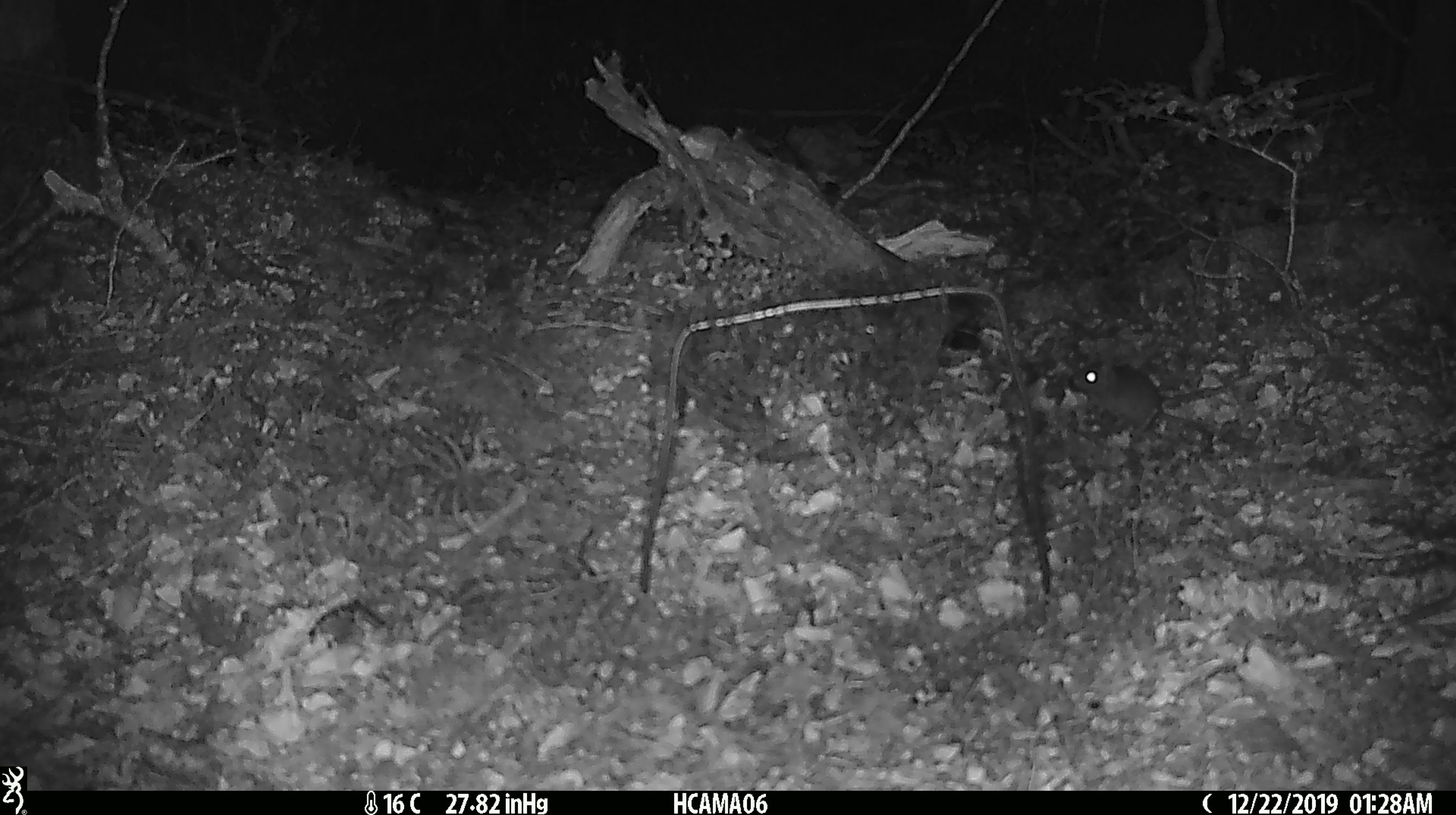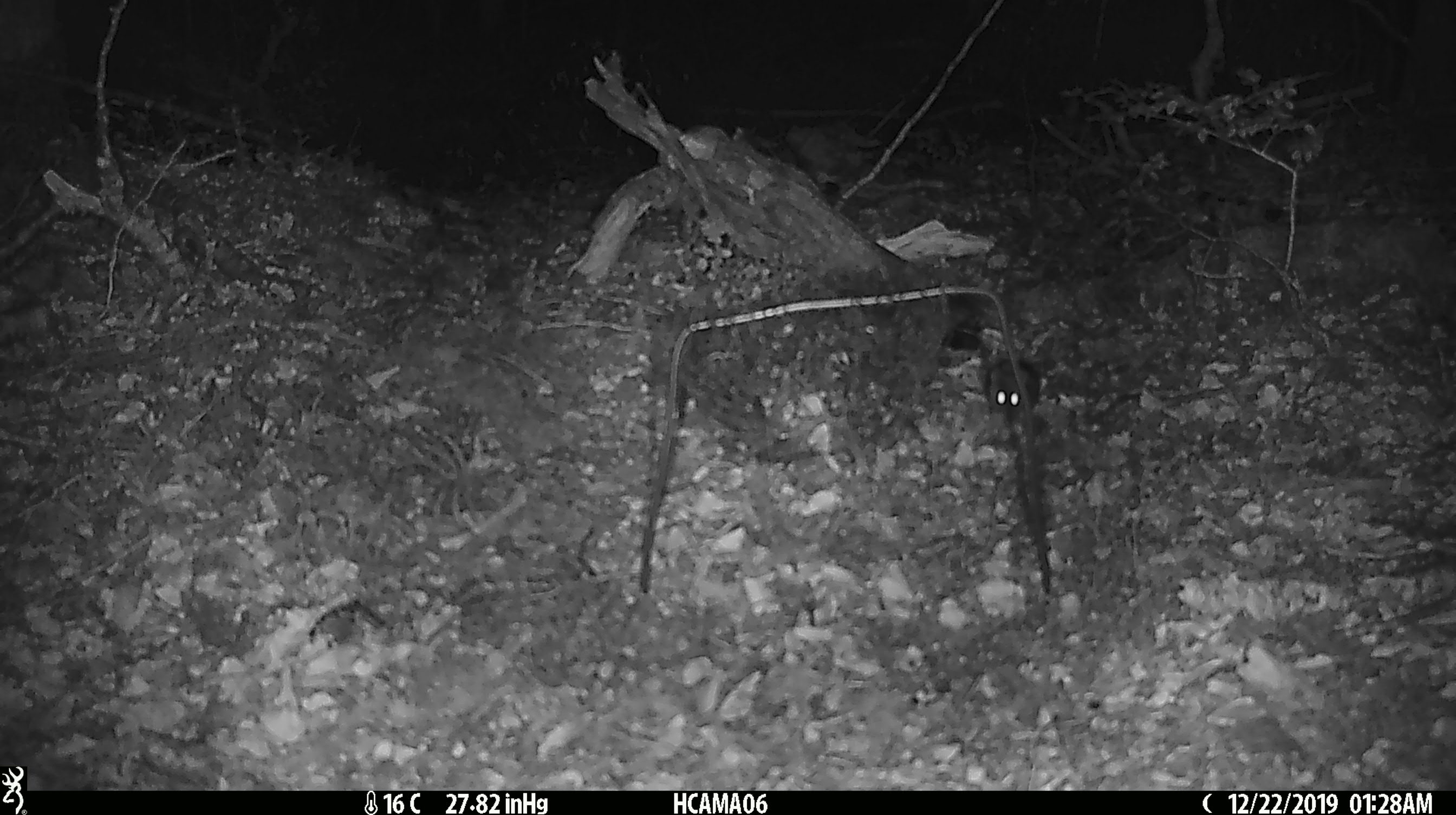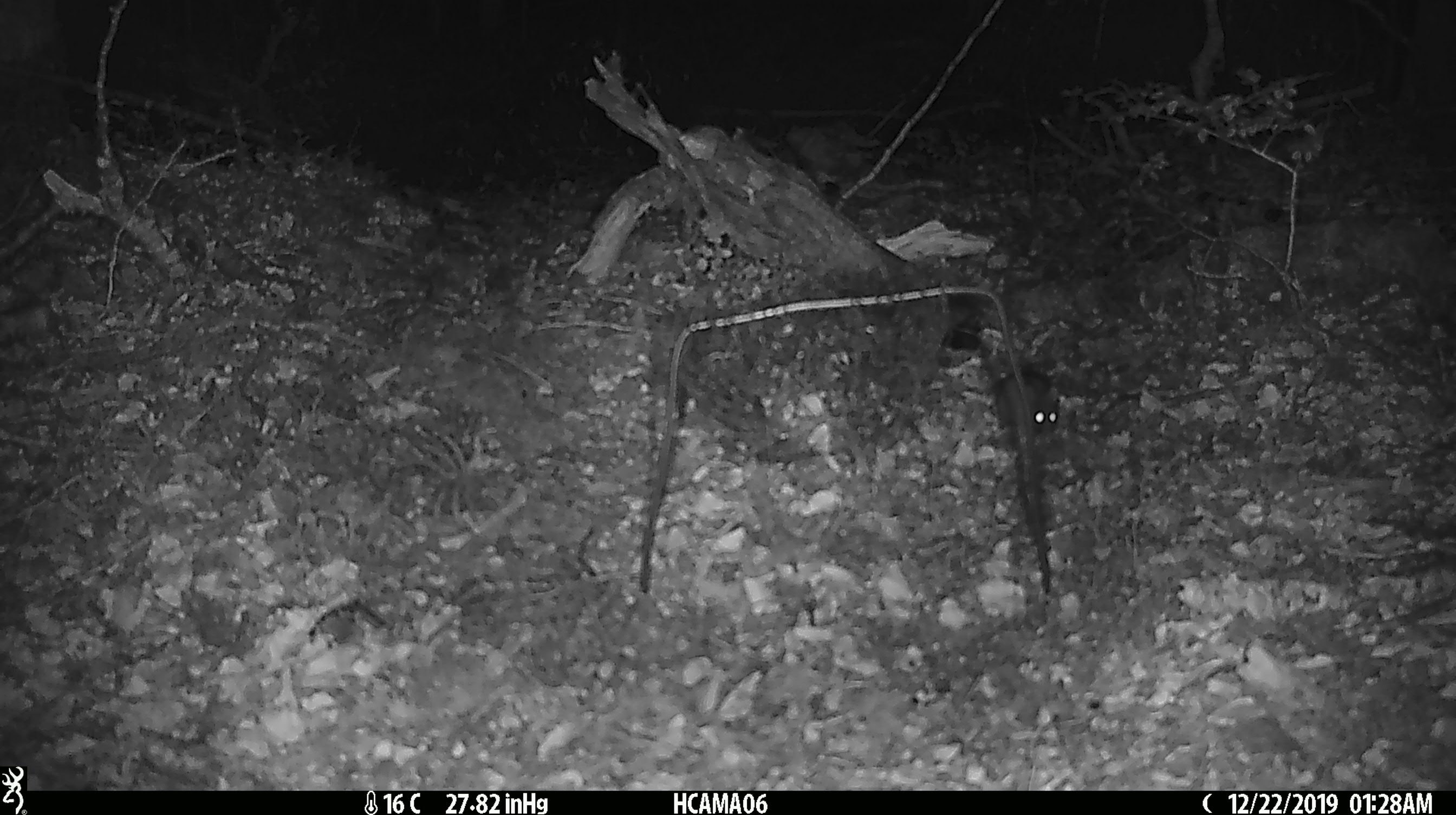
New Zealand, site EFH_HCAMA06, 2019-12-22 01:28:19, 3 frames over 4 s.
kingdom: Animalia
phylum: Chordata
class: Mammalia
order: Rodentia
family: Muridae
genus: Mus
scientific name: Mus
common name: mouse